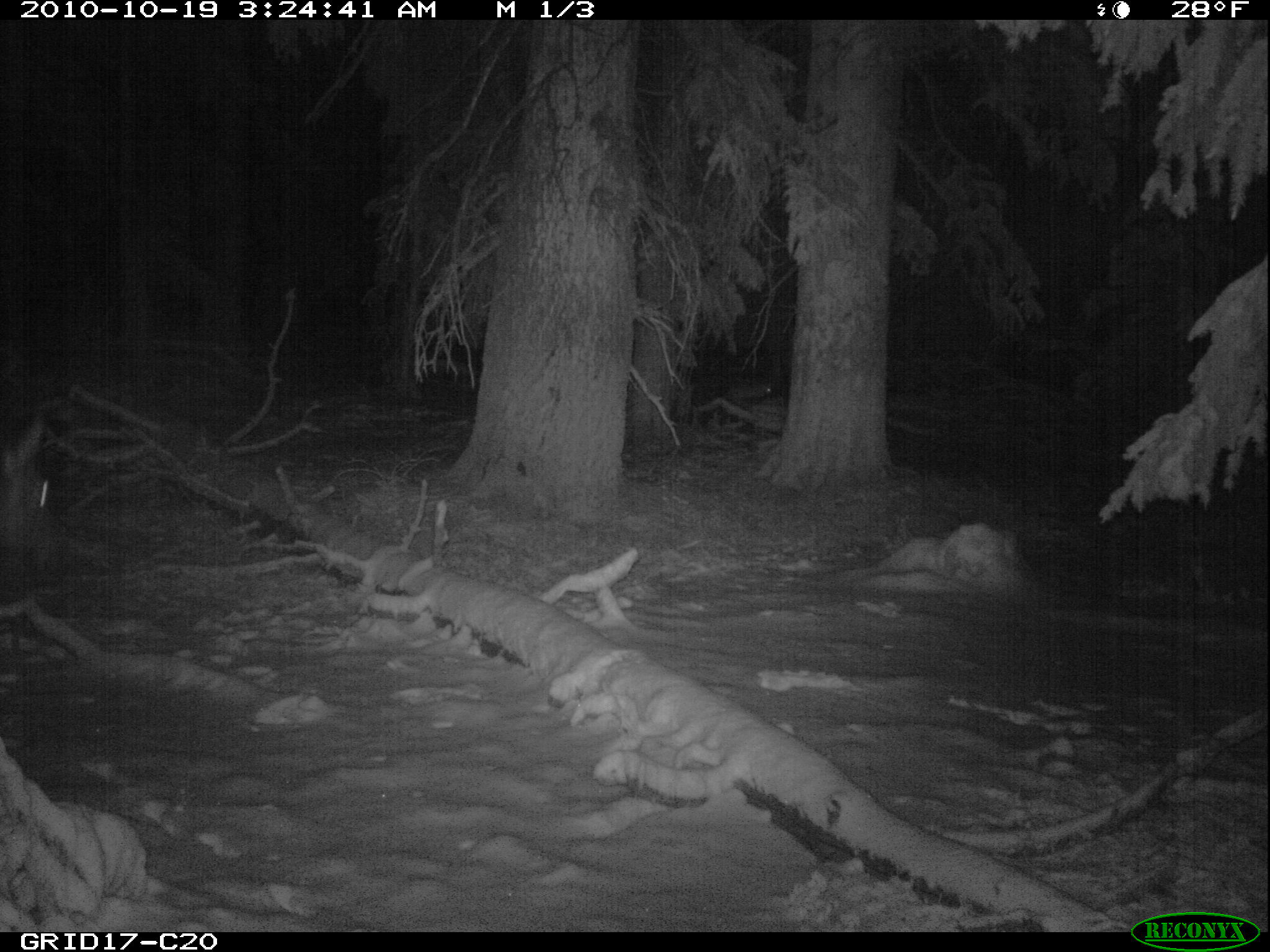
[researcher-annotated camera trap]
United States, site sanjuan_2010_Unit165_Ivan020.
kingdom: Animalia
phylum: Chordata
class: Mammalia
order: Carnivora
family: Canidae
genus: Vulpes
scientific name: Vulpes vulpes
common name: red fox